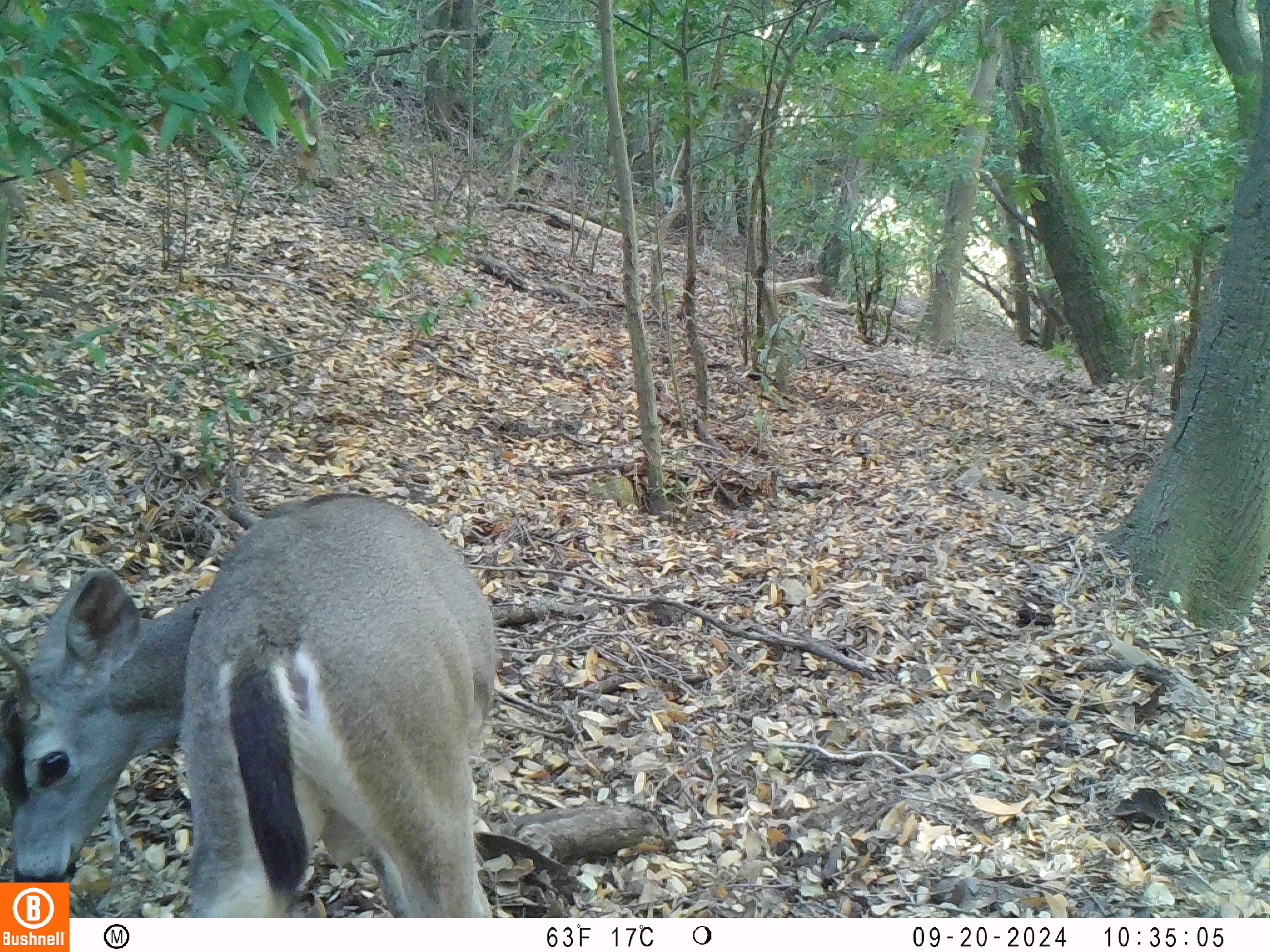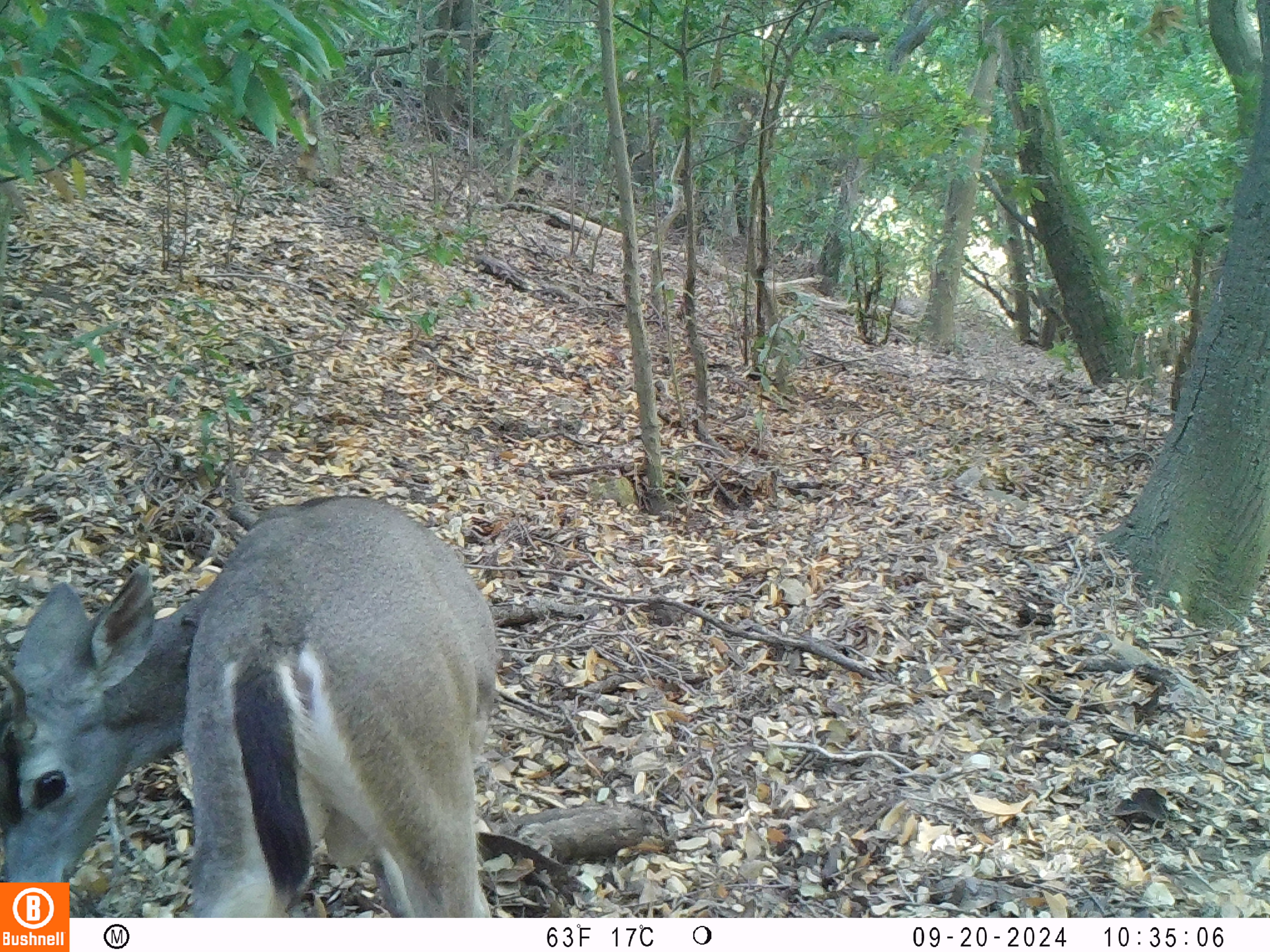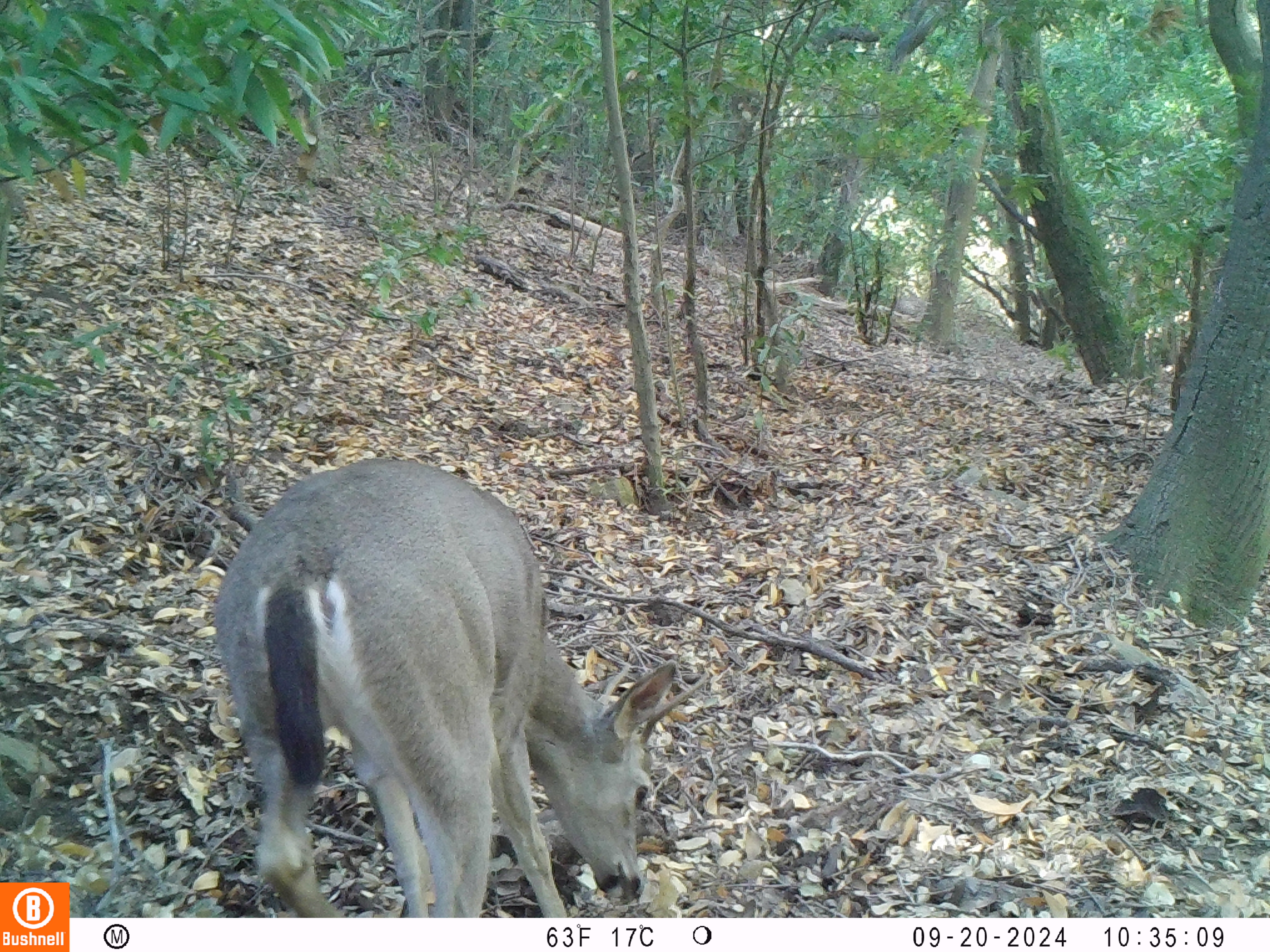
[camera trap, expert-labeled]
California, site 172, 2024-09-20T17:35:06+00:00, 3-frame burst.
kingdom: Animalia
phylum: Chordata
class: Mammalia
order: Artiodactyla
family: Cervidae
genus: Odocoileus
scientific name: Odocoileus hemionus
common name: mule deer